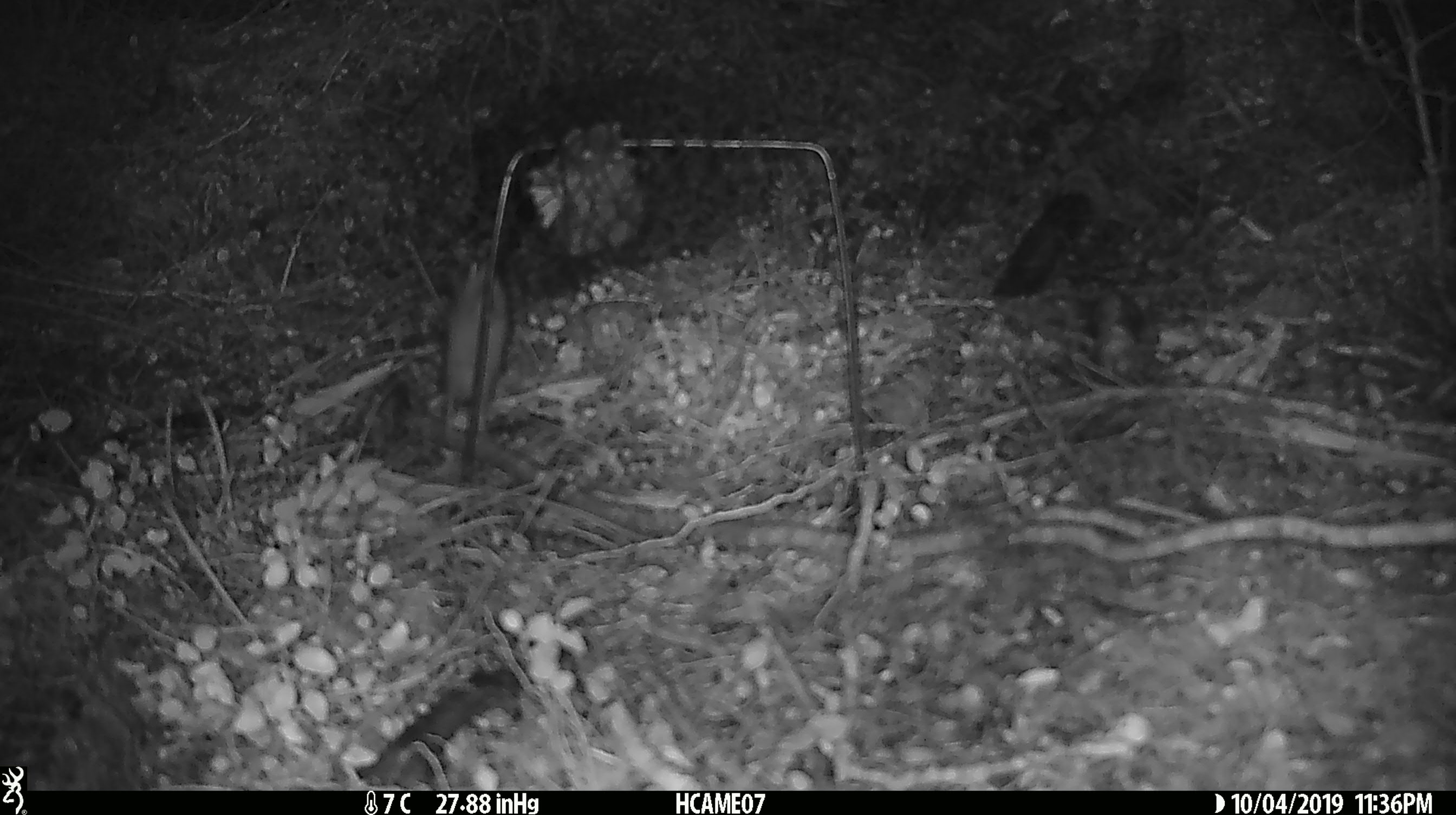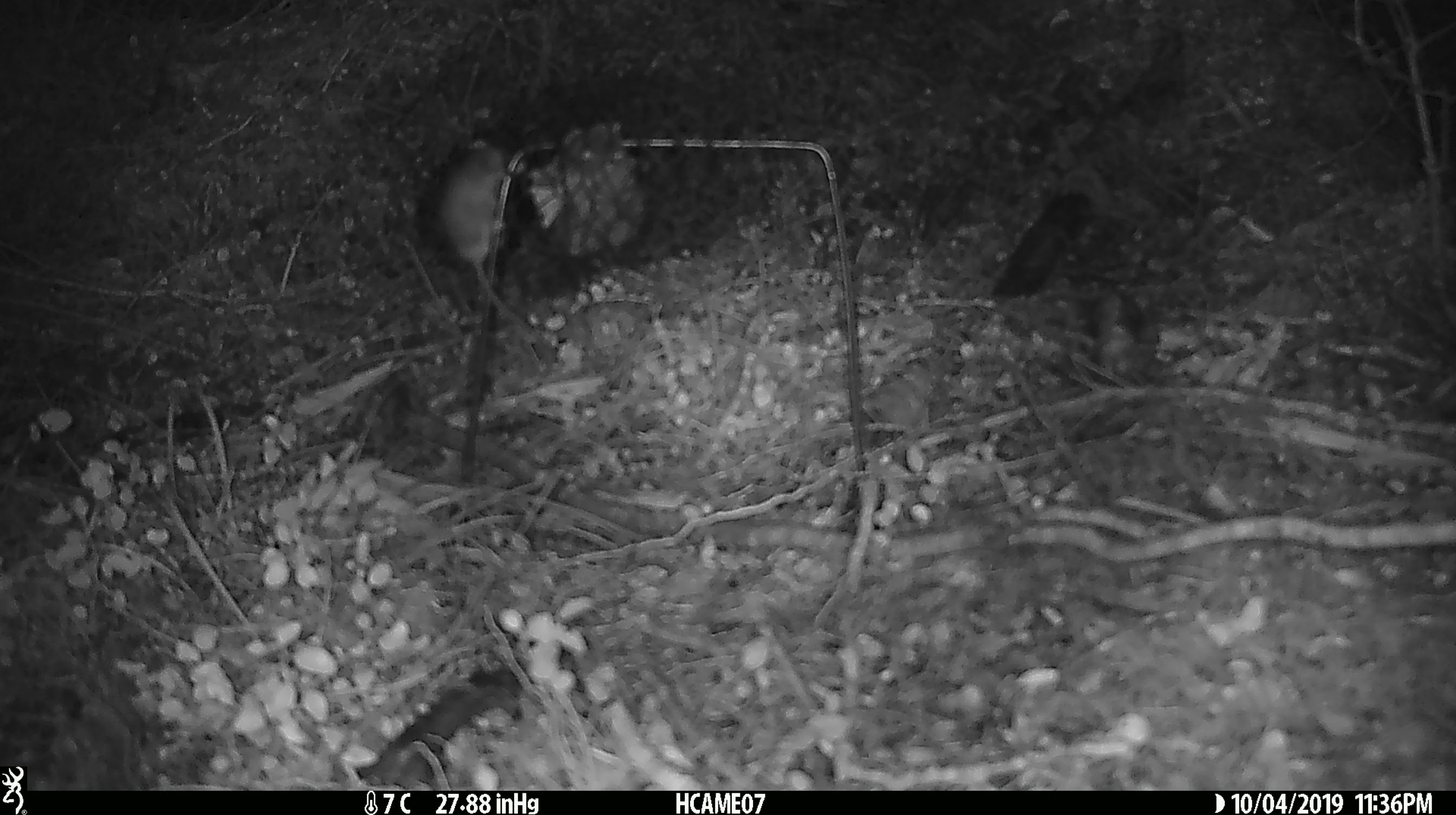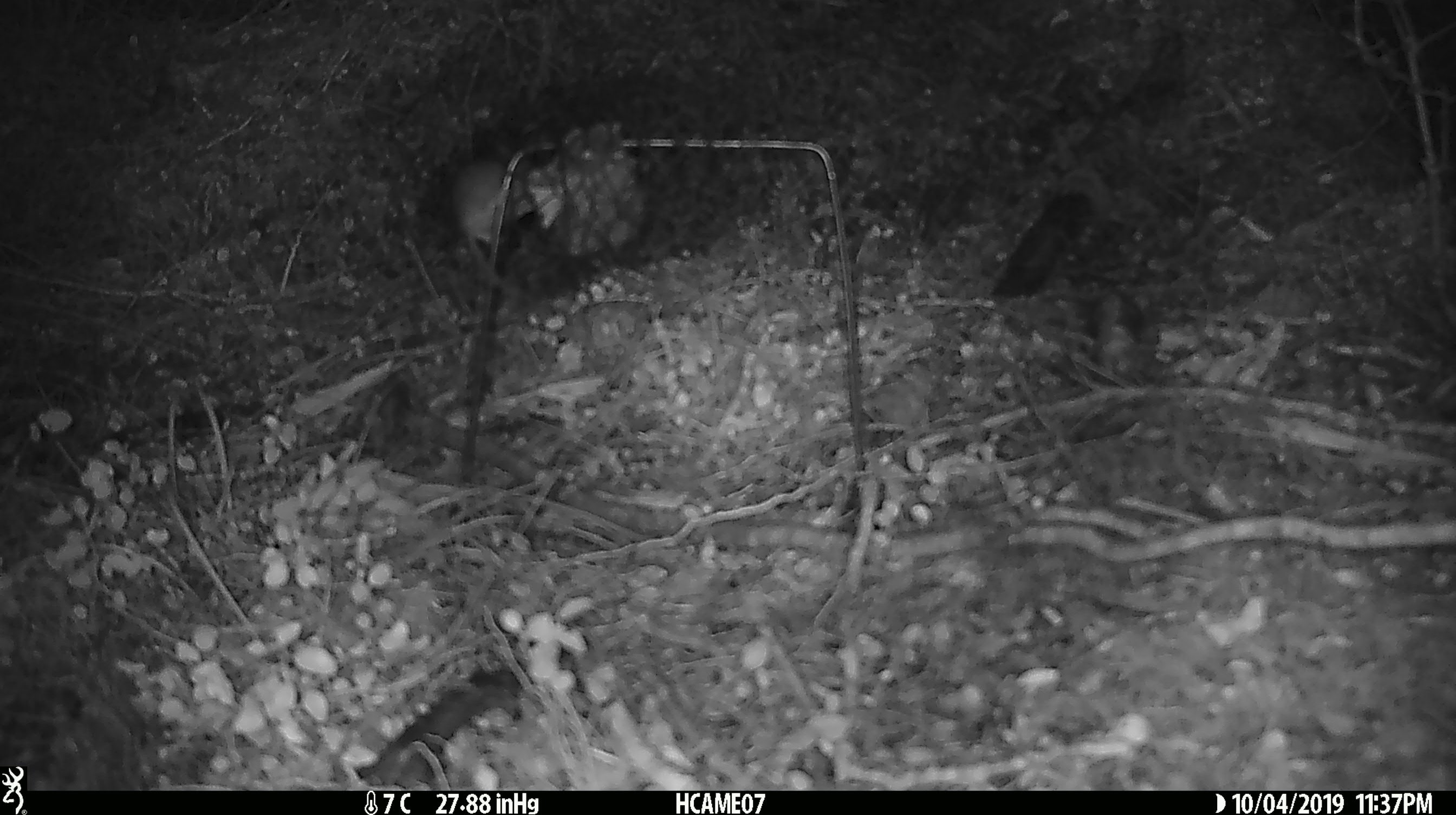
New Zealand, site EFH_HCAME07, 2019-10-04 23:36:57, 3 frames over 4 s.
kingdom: Animalia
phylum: Chordata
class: Mammalia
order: Rodentia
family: Muridae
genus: Mus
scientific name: Mus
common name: mouse